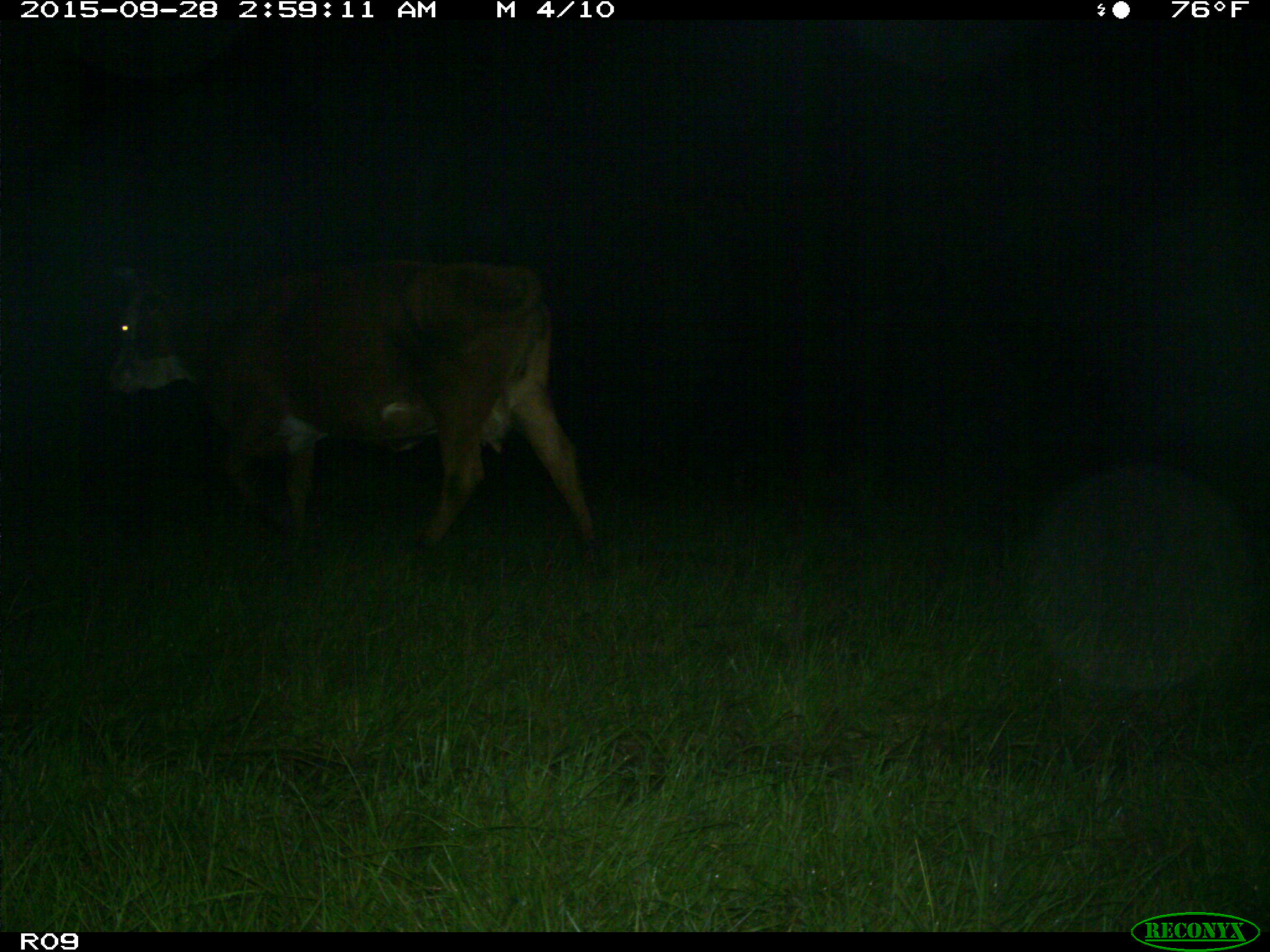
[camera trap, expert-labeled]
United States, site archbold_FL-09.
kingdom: Animalia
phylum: Chordata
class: Mammalia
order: Artiodactyla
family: Bovidae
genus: Bos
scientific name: Bos taurus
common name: domestic cow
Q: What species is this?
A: Bos taurus (domestic cow).